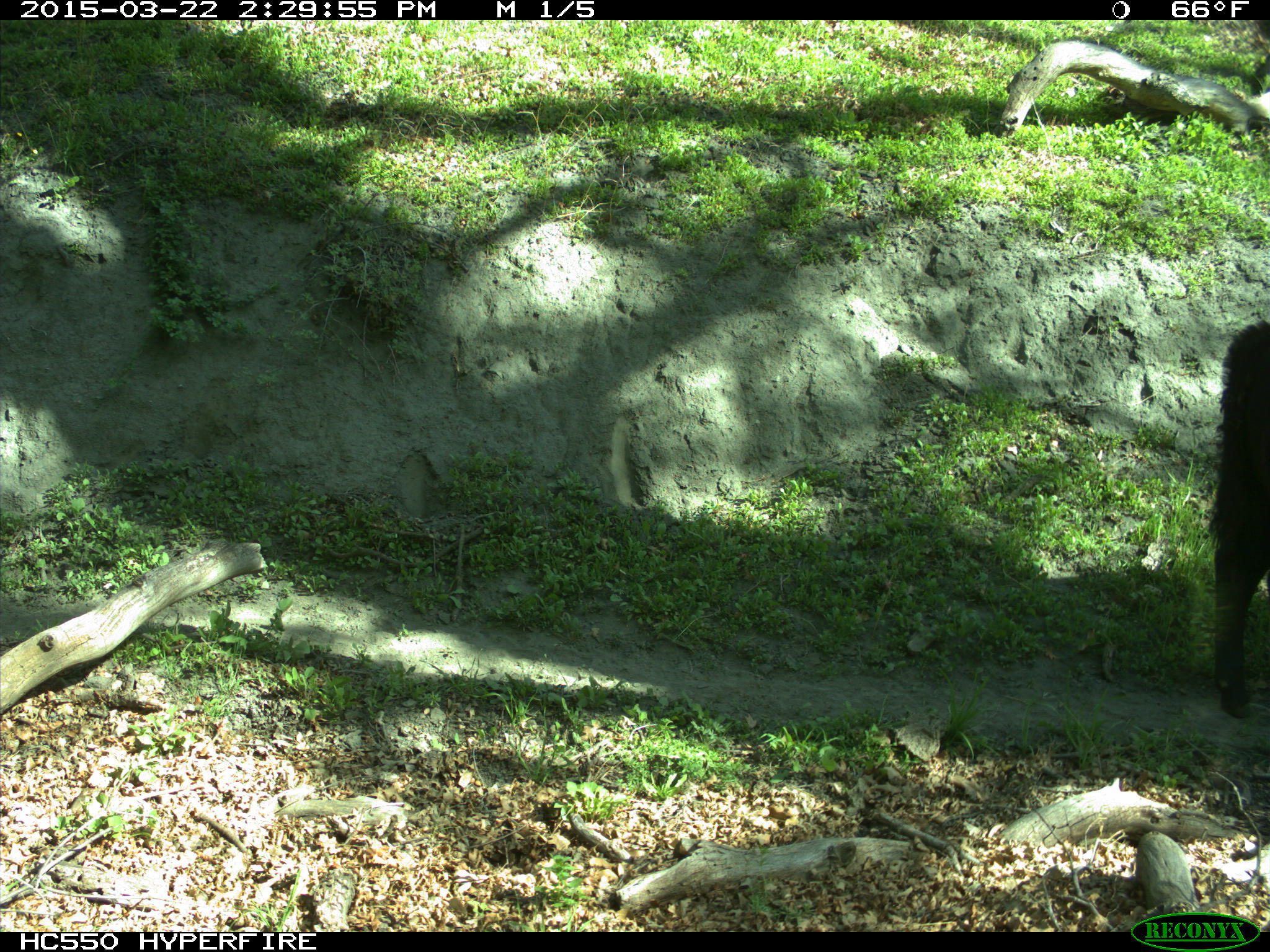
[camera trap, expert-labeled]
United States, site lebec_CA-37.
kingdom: Animalia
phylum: Chordata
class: Mammalia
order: Artiodactyla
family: Bovidae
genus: Bos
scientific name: Bos taurus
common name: domestic cow